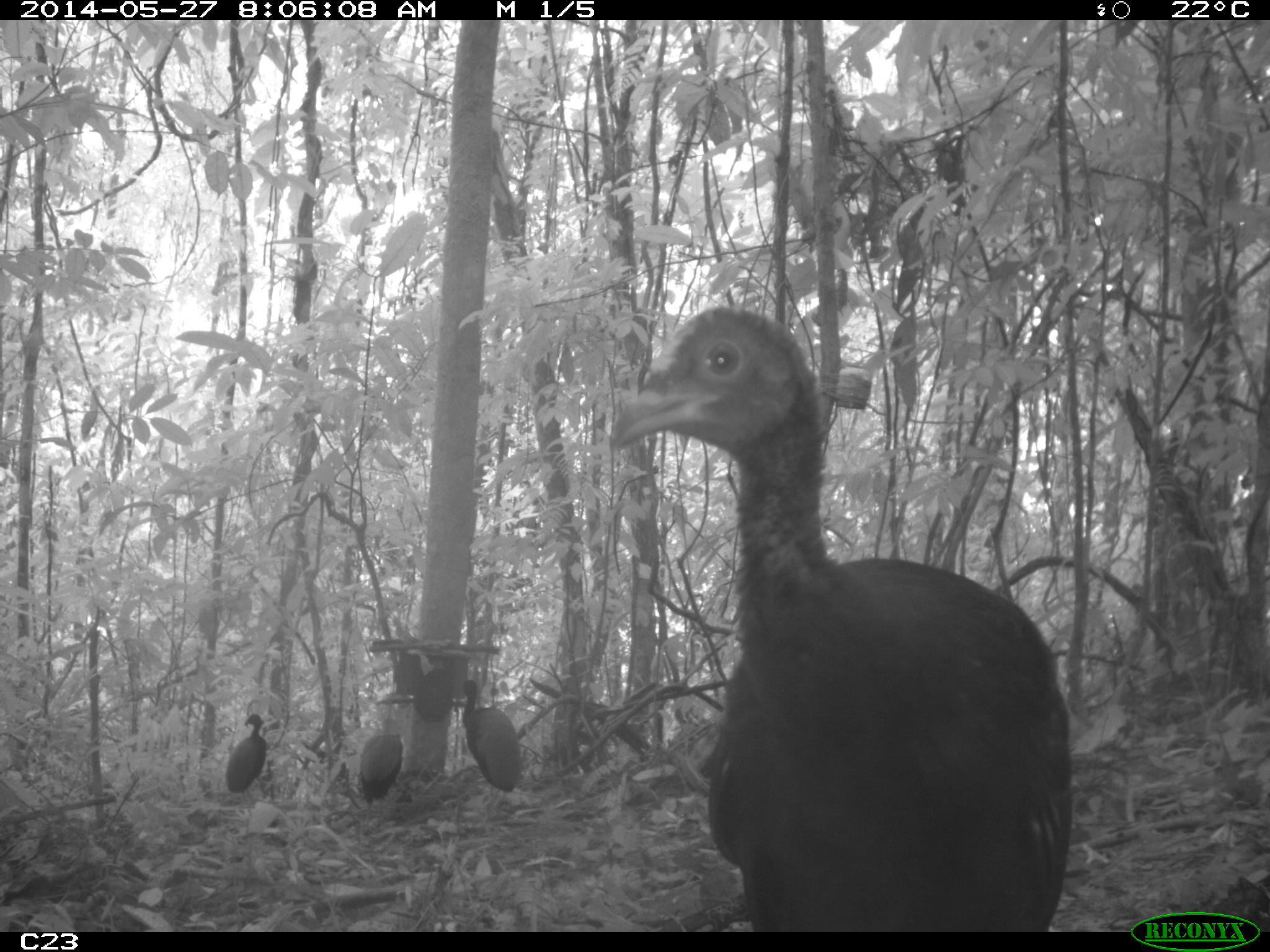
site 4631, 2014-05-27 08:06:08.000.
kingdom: Animalia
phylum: Chordata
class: Aves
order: Gruiformes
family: Psophiidae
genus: Psophia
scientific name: Psophia crepitans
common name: gray-winged trumpeter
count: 6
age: adult